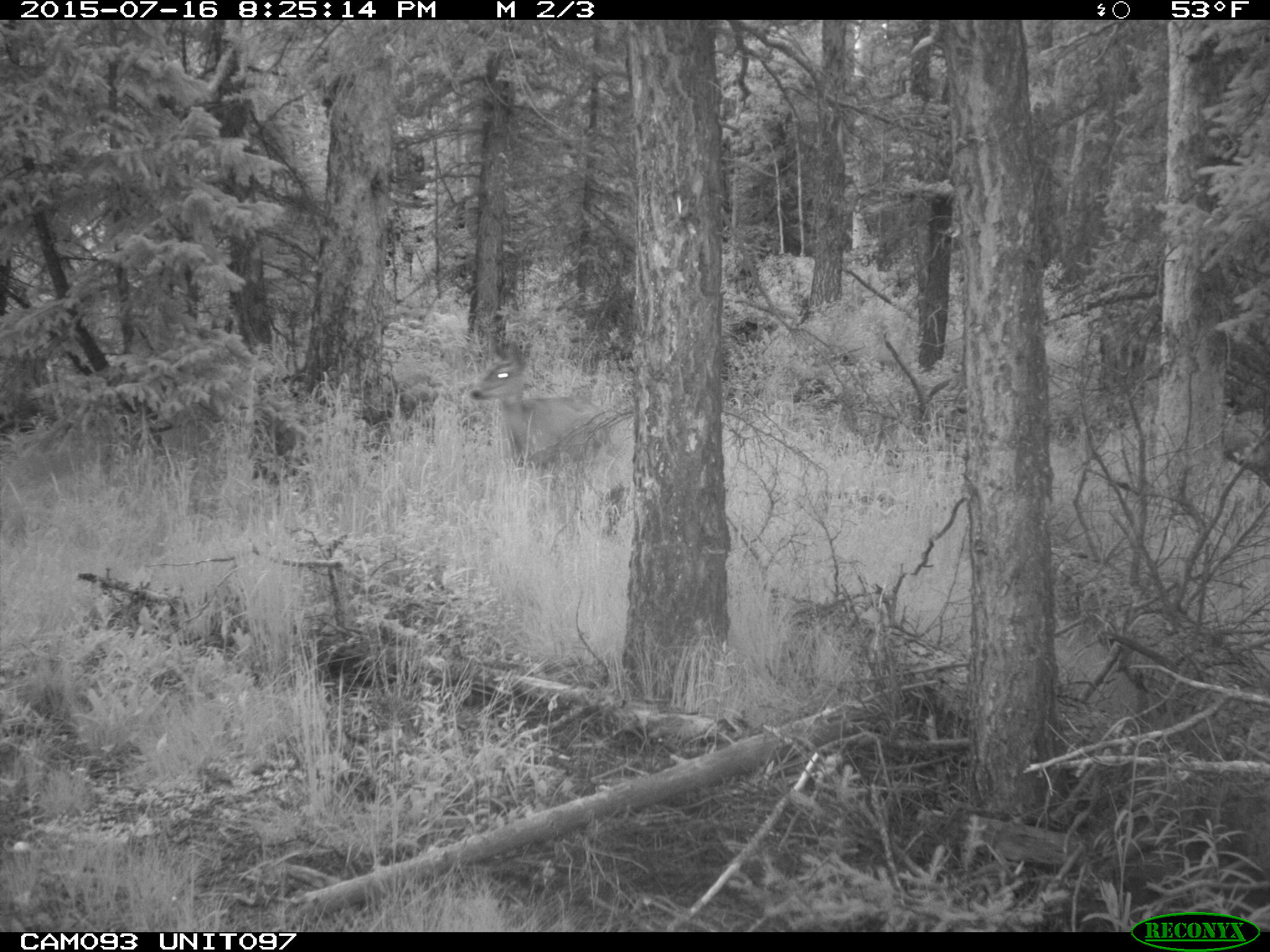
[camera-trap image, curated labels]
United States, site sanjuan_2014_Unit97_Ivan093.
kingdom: Animalia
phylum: Chordata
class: Mammalia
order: Artiodactyla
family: Cervidae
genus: Odocoileus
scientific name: Odocoileus hemionus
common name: mule deer